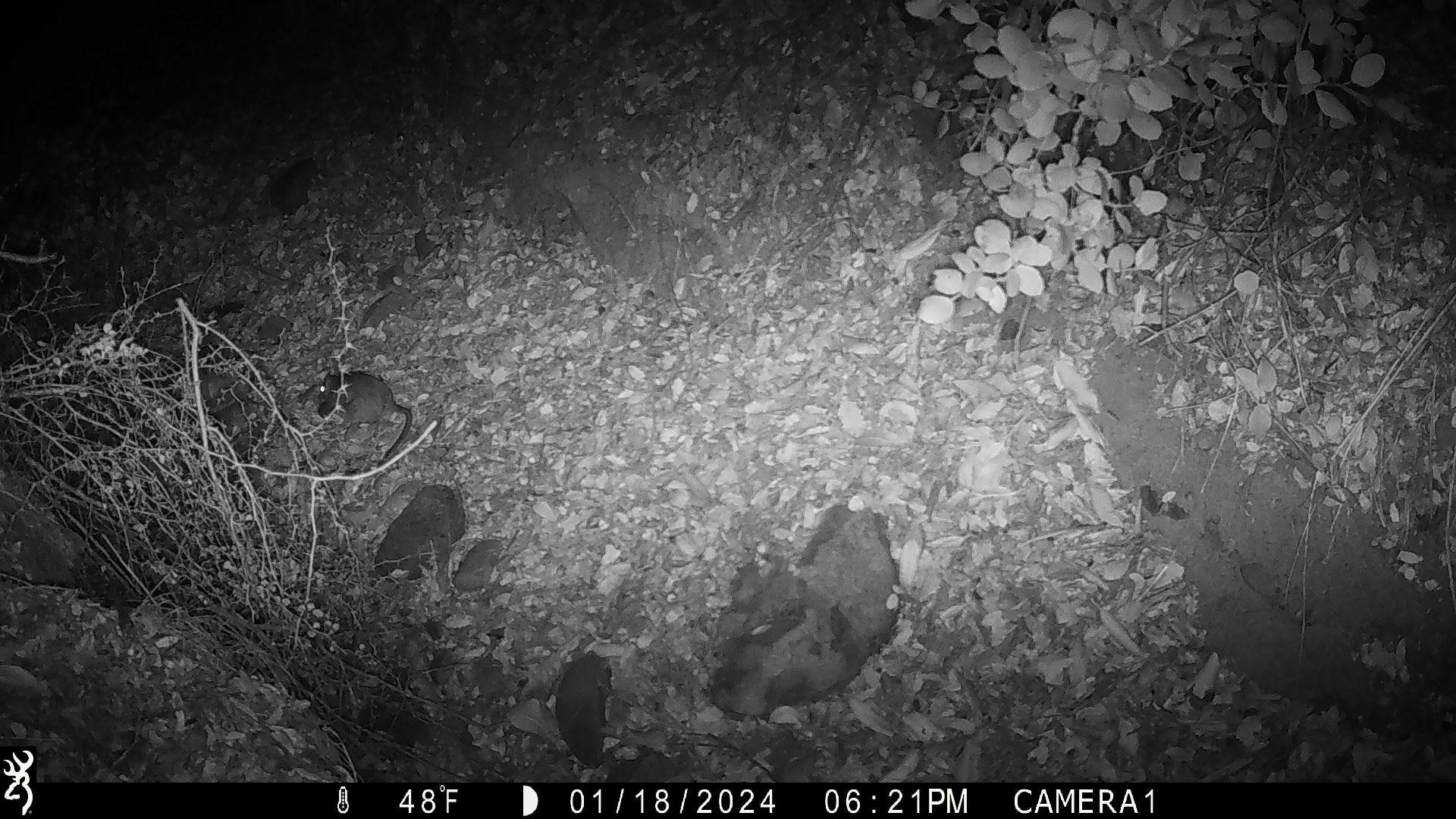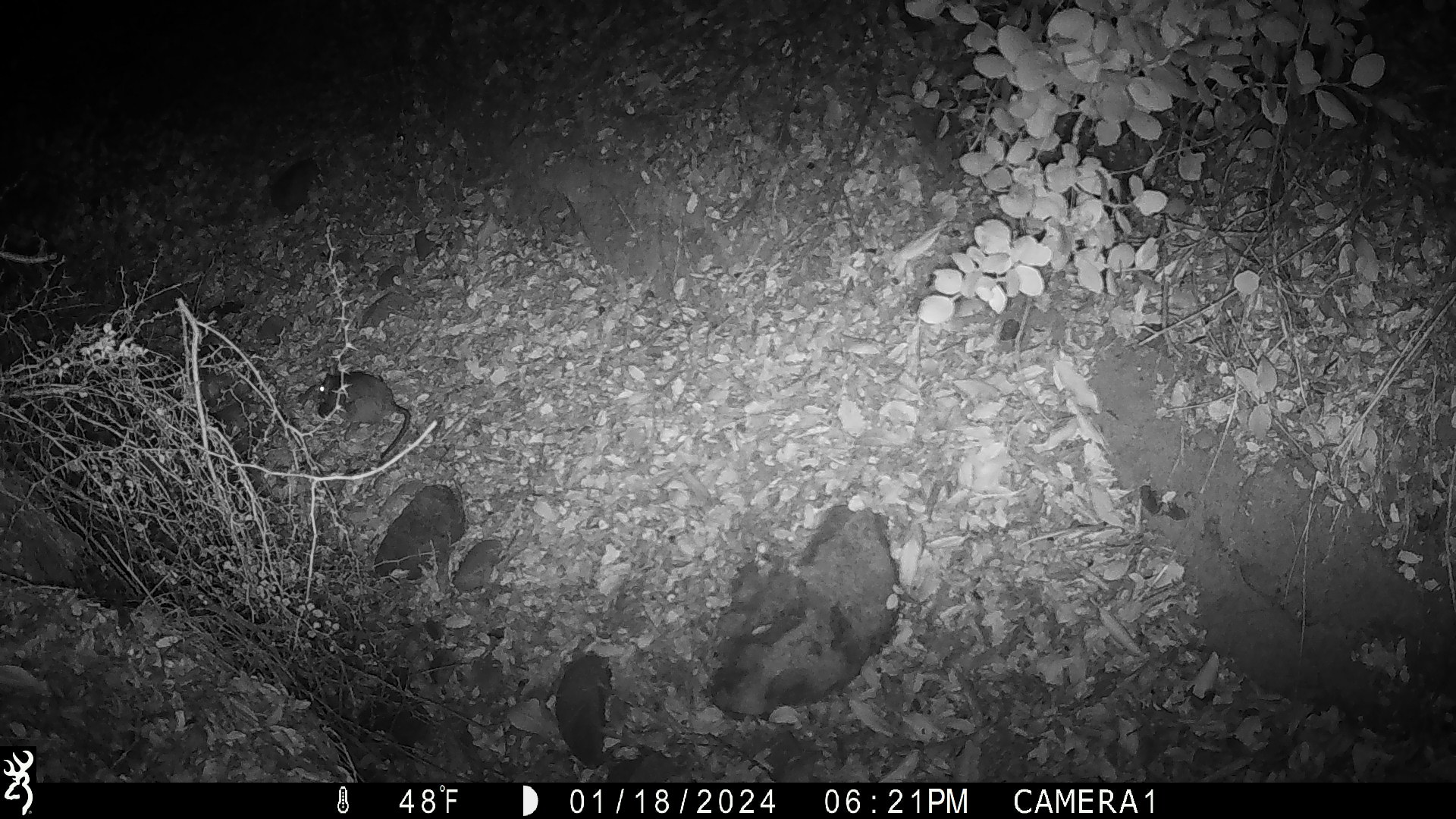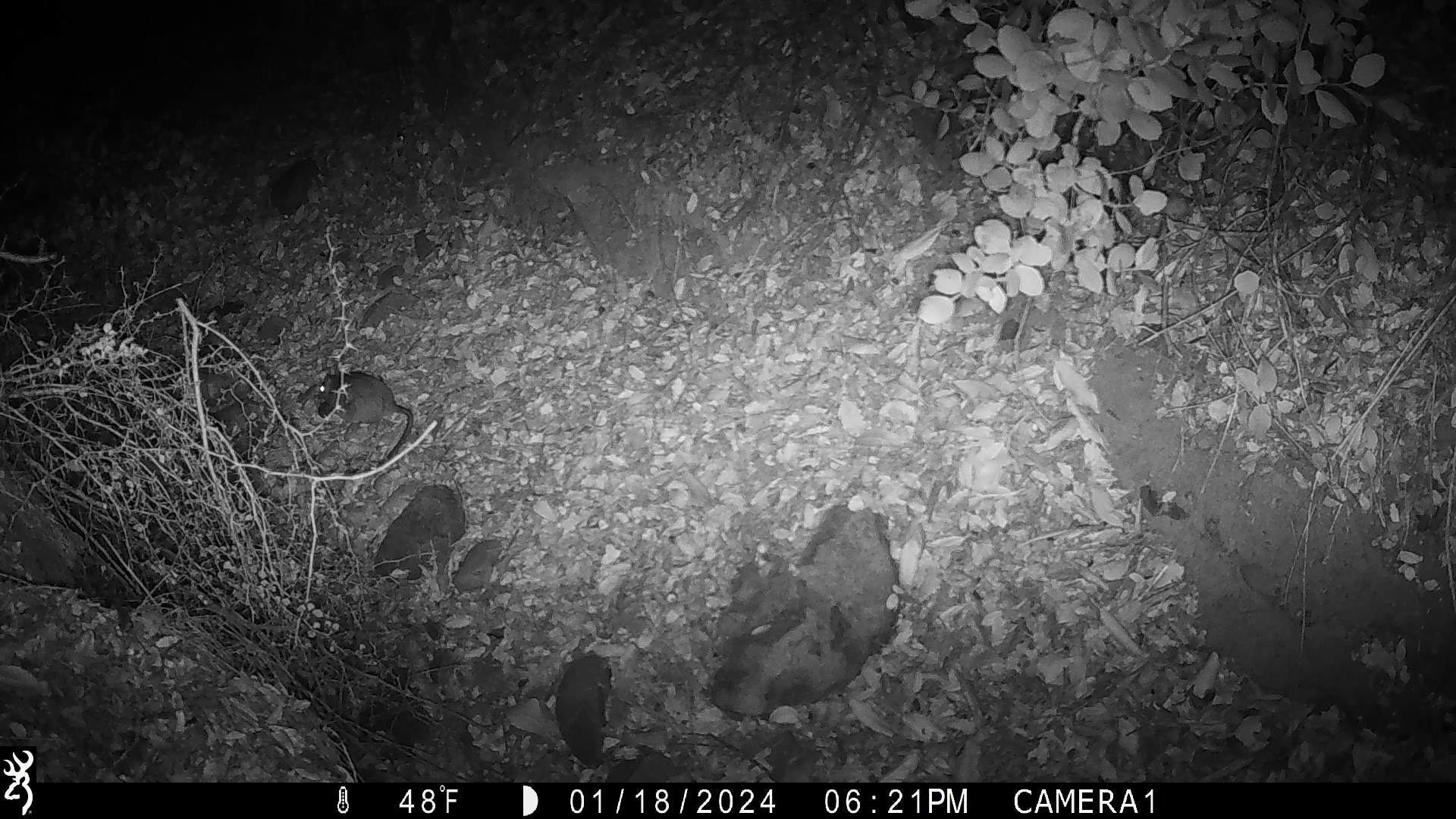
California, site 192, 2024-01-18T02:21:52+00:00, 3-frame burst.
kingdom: Animalia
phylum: Chordata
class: Mammalia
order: Rodentia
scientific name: Rodentia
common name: mouse or rat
Mouse or rat (Rodentia).